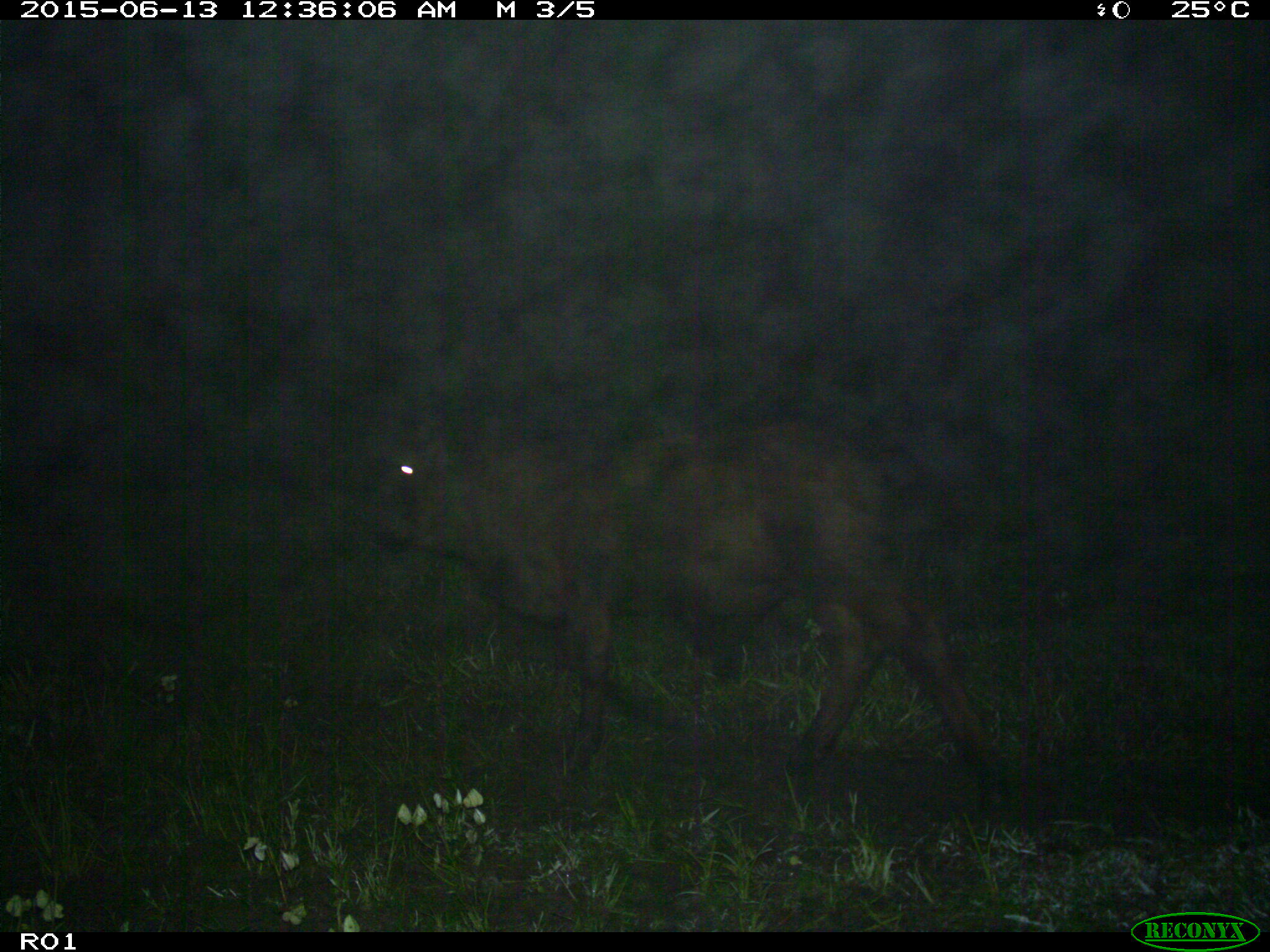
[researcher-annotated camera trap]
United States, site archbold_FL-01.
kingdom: Animalia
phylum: Chordata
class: Mammalia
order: Artiodactyla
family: Bovidae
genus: Bos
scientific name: Bos taurus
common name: domestic cow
Bos taurus (domestic cow).